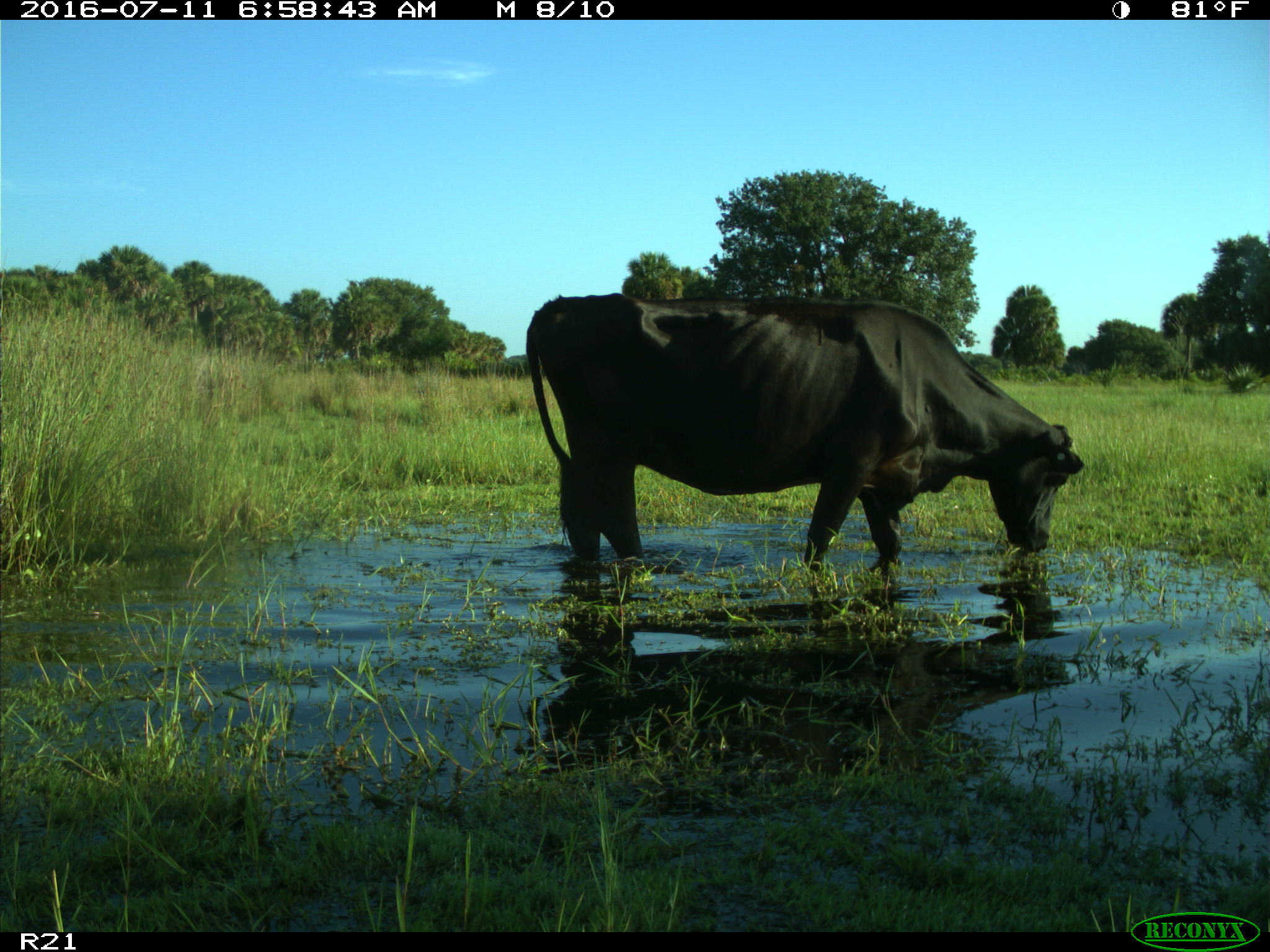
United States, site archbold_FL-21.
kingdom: Animalia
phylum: Chordata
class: Mammalia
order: Artiodactyla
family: Bovidae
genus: Bos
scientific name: Bos taurus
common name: domestic cow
Bos taurus (domestic cow).